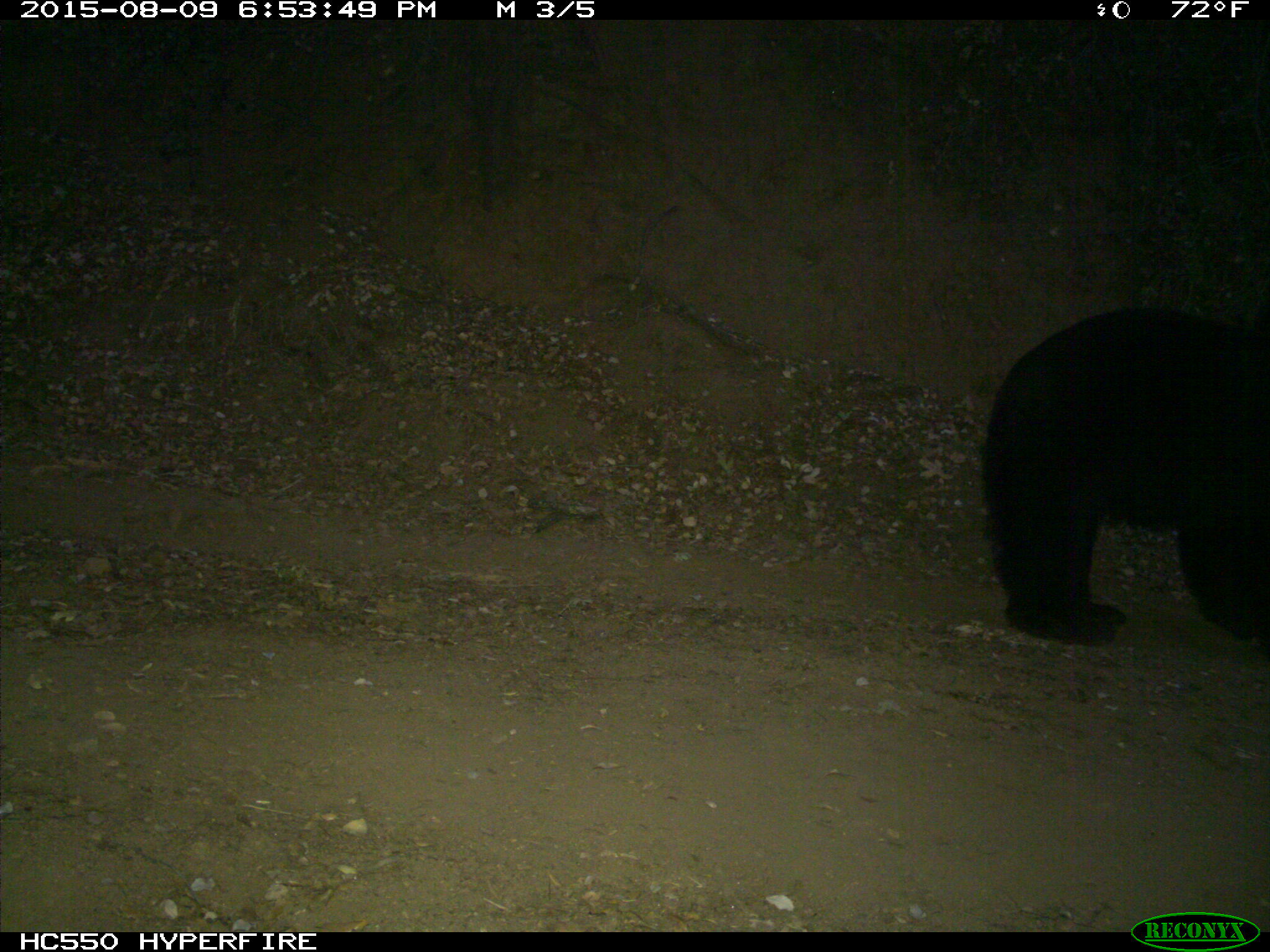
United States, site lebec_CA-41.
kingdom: Animalia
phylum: Chordata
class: Mammalia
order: Carnivora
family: Ursidae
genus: Ursus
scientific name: Ursus americanus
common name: american black bear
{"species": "Ursus americanus (american black bear)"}